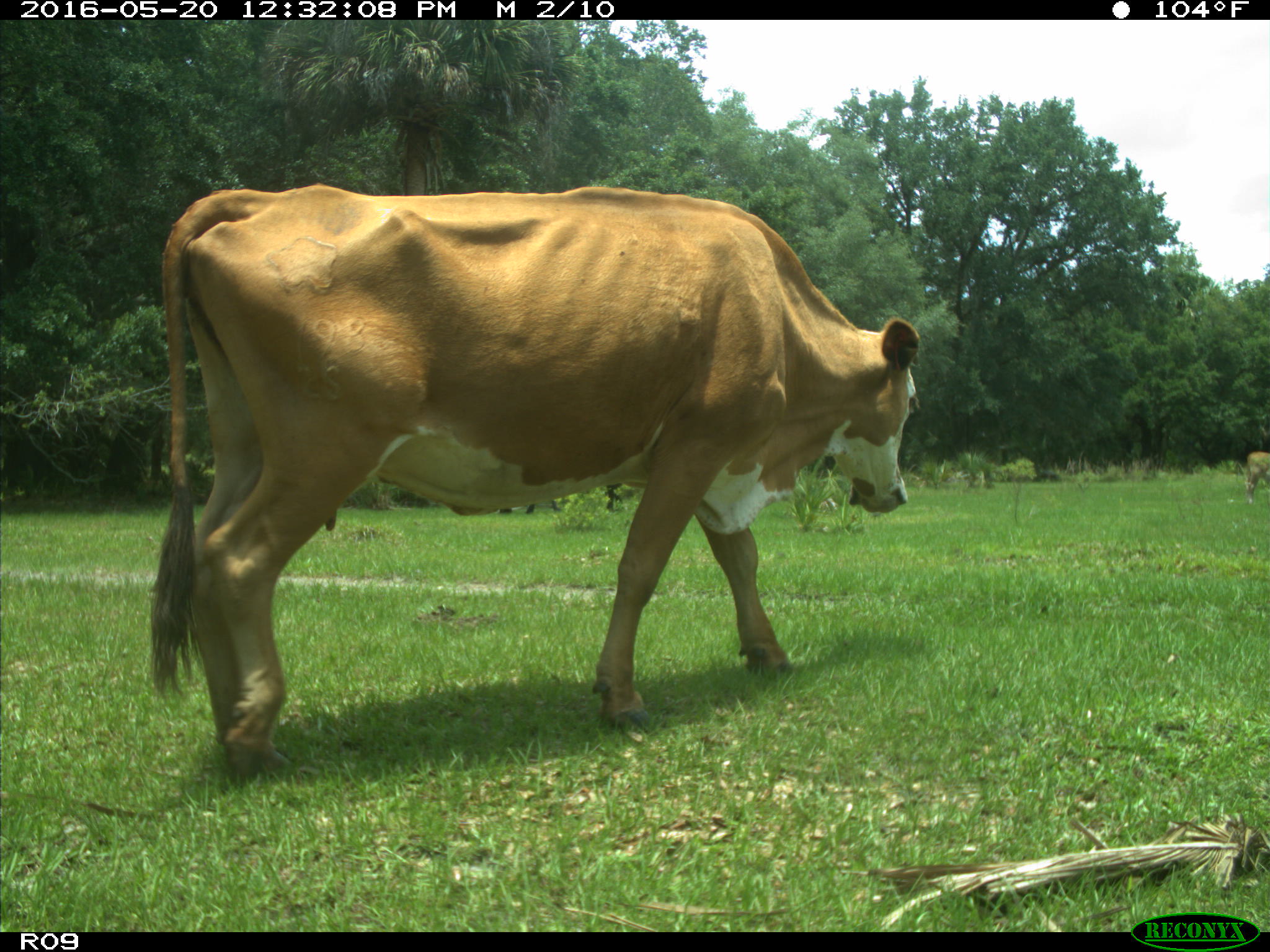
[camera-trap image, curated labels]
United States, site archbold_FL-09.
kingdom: Animalia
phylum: Chordata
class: Mammalia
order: Artiodactyla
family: Bovidae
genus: Bos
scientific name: Bos taurus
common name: domestic cow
Bos taurus (domestic cow).